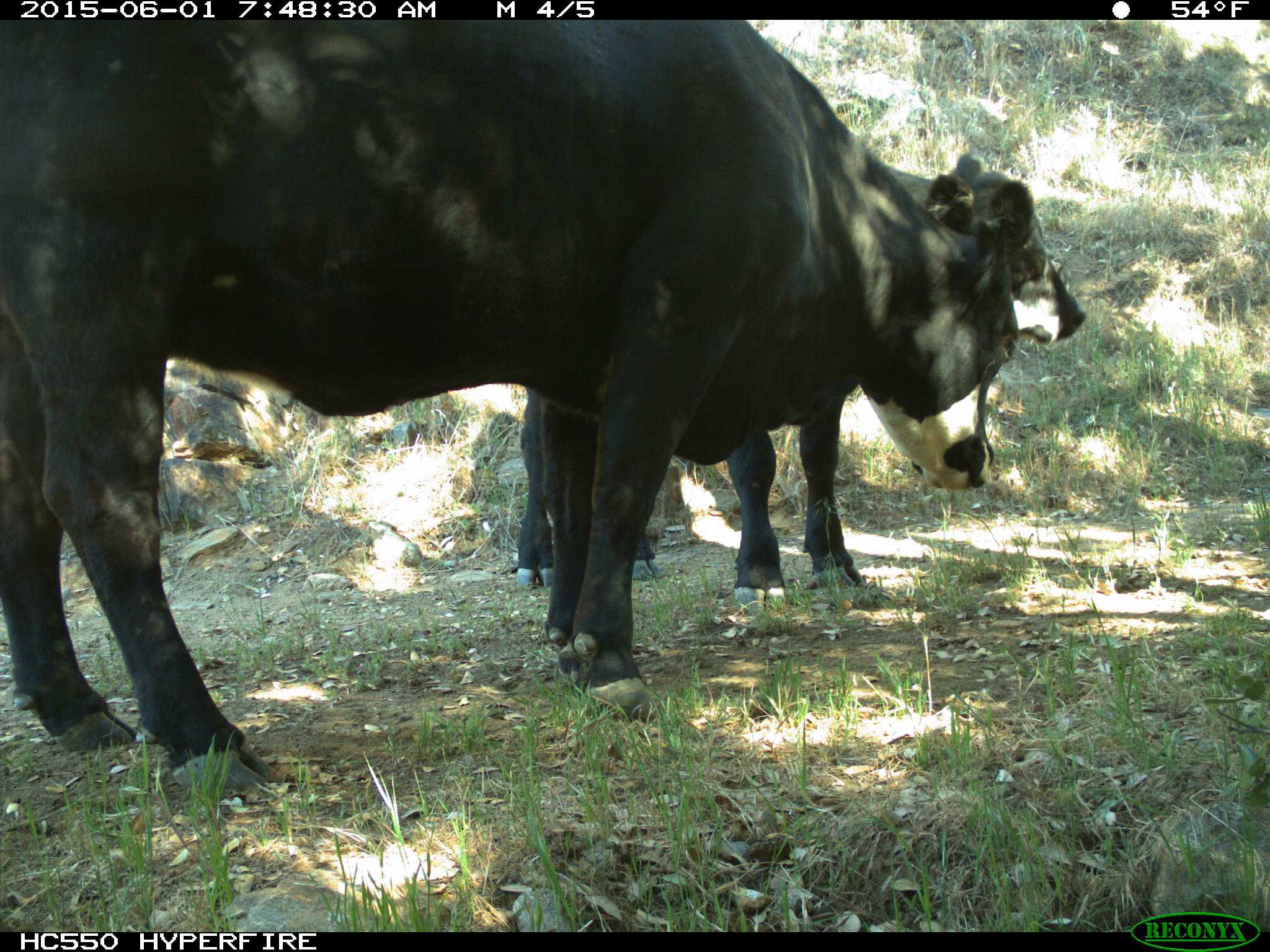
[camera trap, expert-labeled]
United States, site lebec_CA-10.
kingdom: Animalia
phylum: Chordata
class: Mammalia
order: Artiodactyla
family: Bovidae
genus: Bos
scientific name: Bos taurus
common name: domestic cow